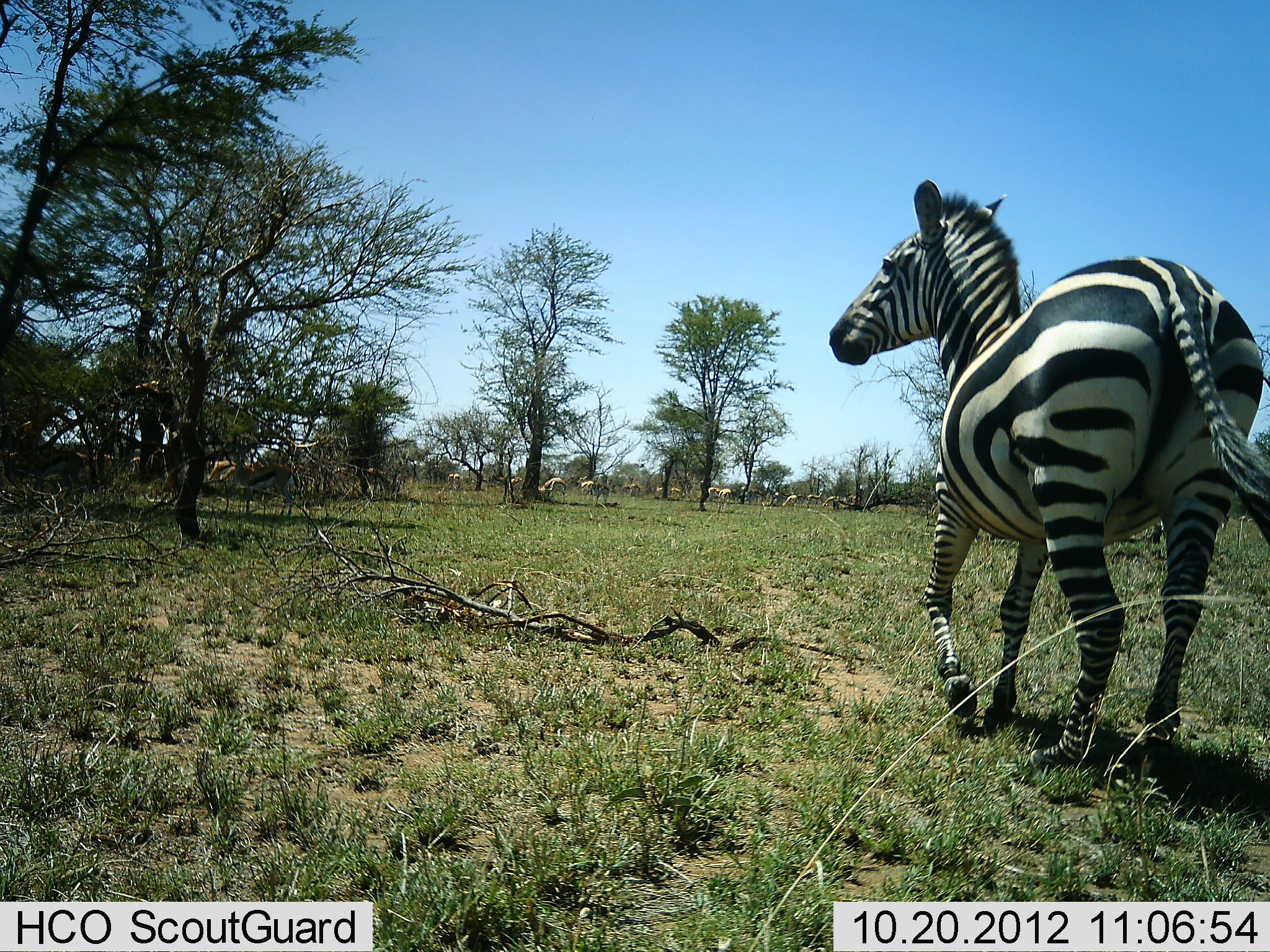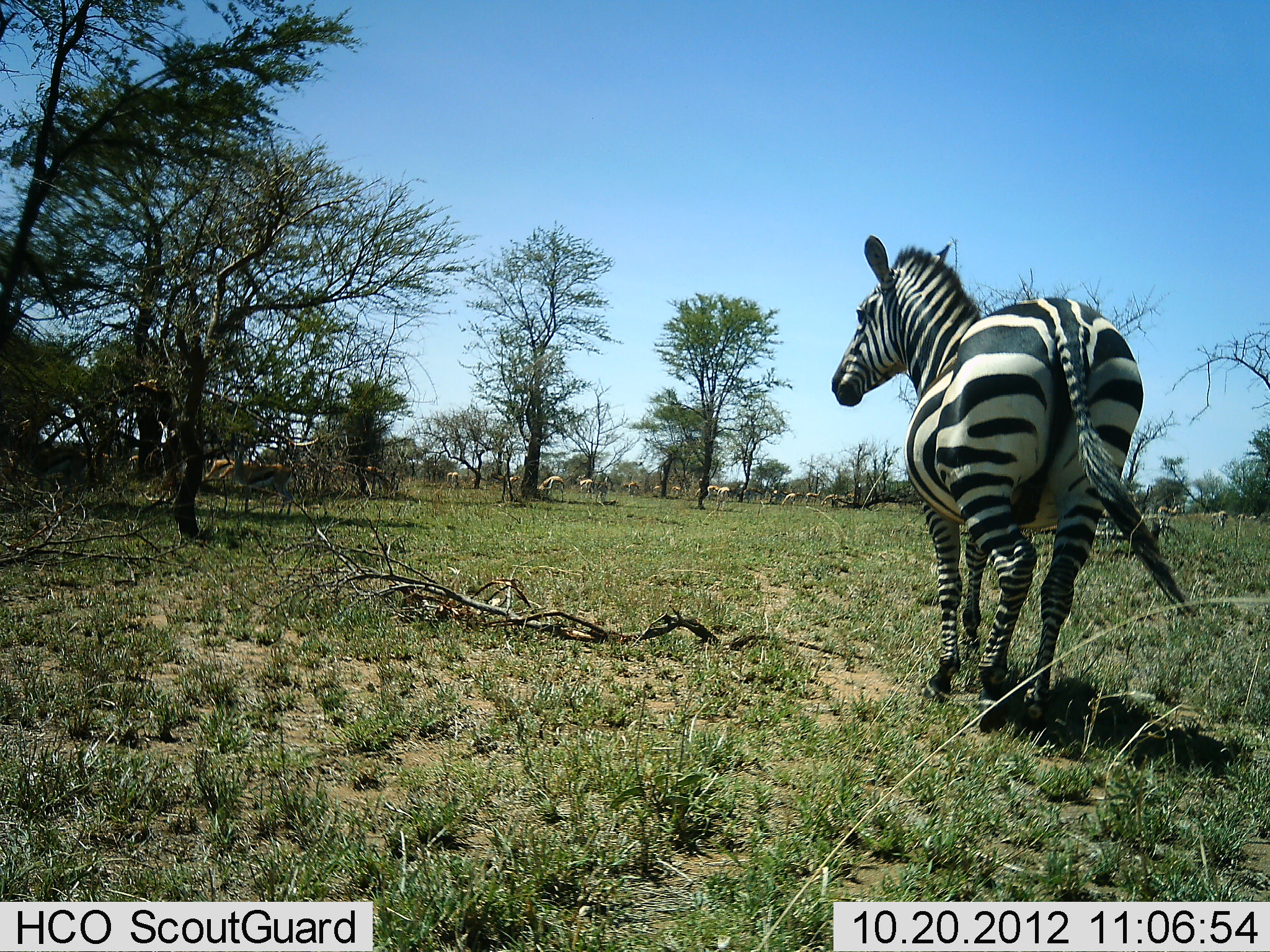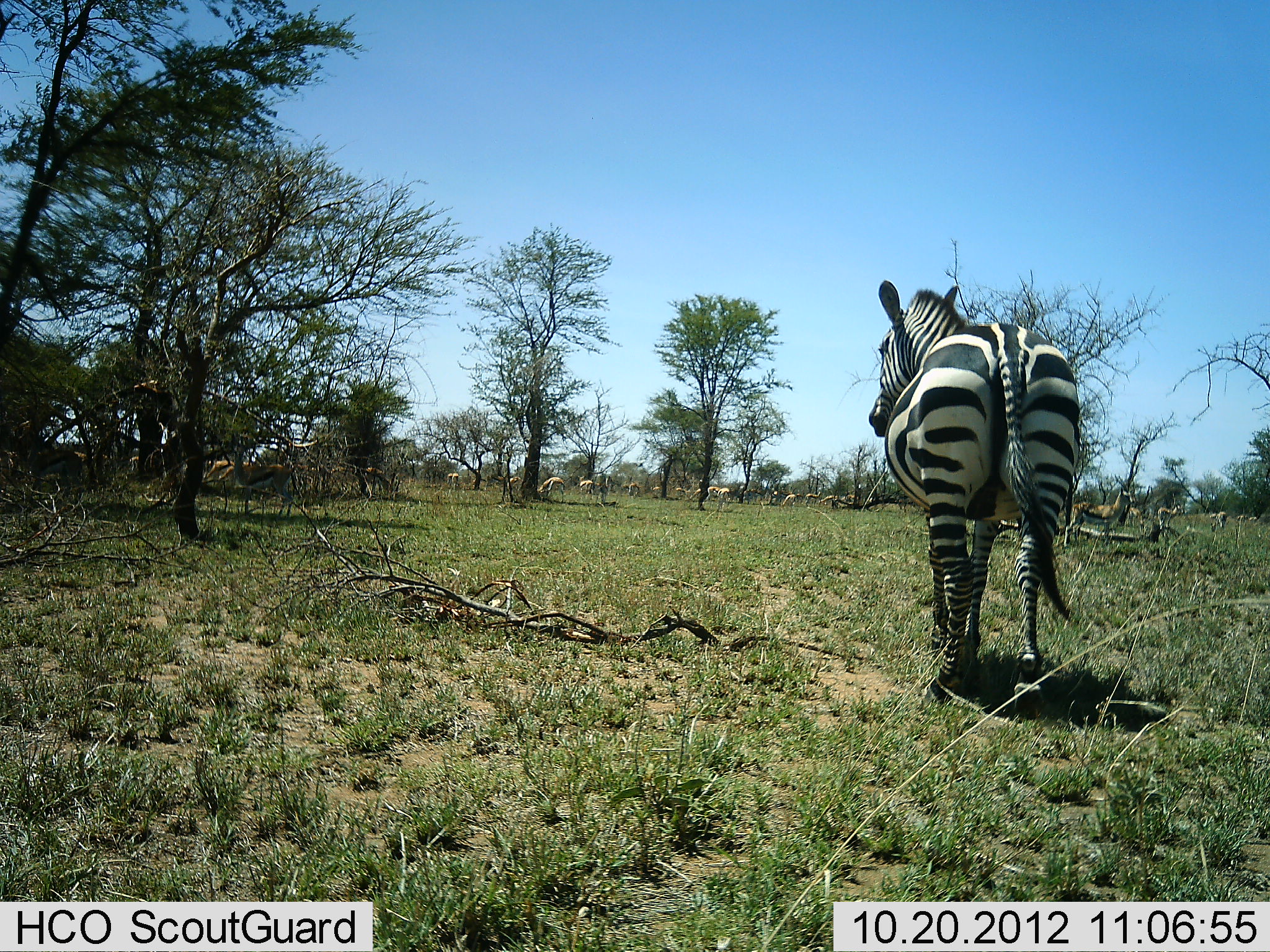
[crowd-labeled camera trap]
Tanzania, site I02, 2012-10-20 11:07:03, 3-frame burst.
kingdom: Animalia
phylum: Chordata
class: Mammalia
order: Perissodactyla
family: Equidae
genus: Equus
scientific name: Equus quagga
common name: plains zebra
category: zebra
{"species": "zebra (plains zebra) (Equus quagga)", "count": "1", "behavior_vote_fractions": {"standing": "8%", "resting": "0%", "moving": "92%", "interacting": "0%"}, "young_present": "0%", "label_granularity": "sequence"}